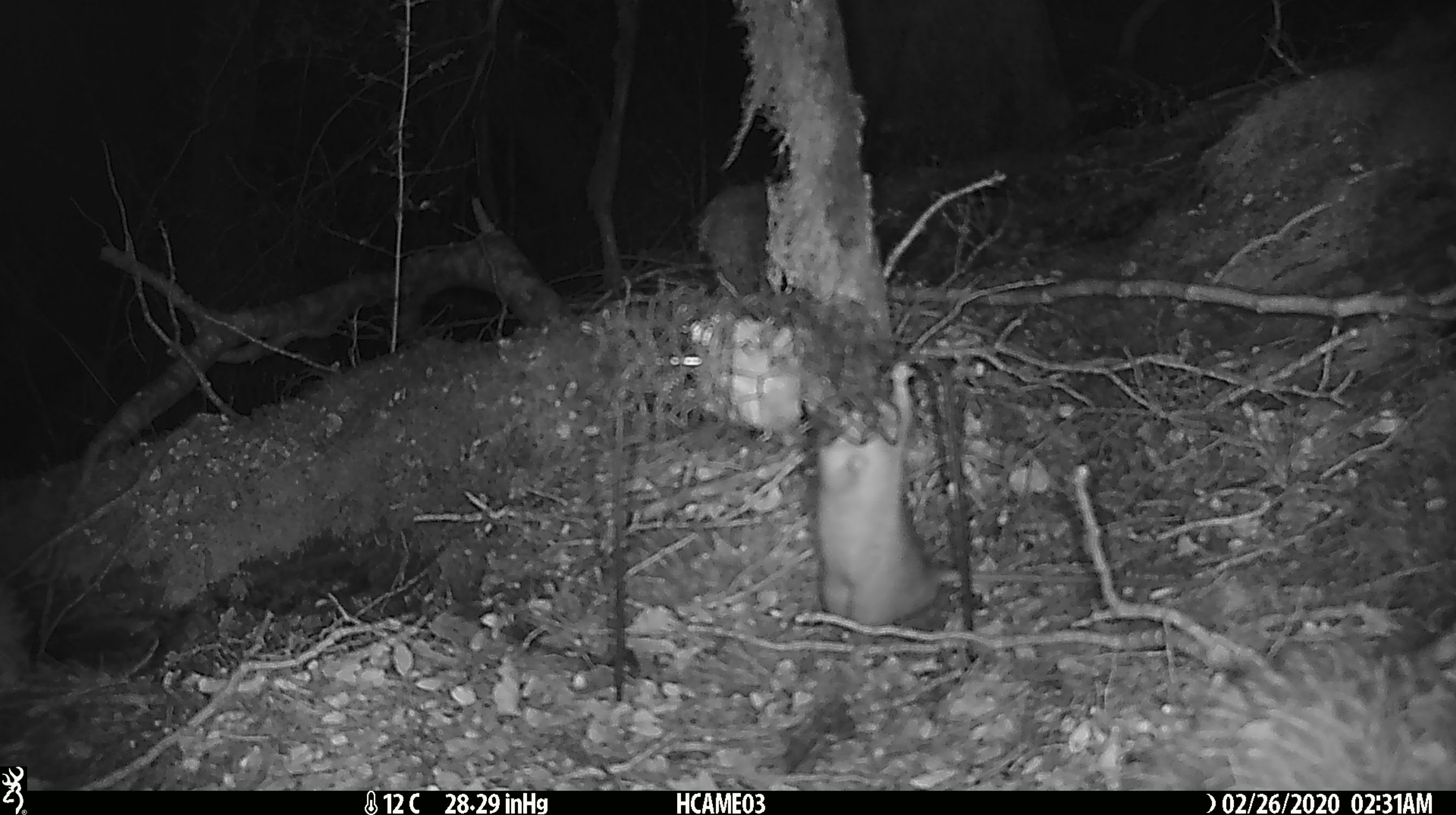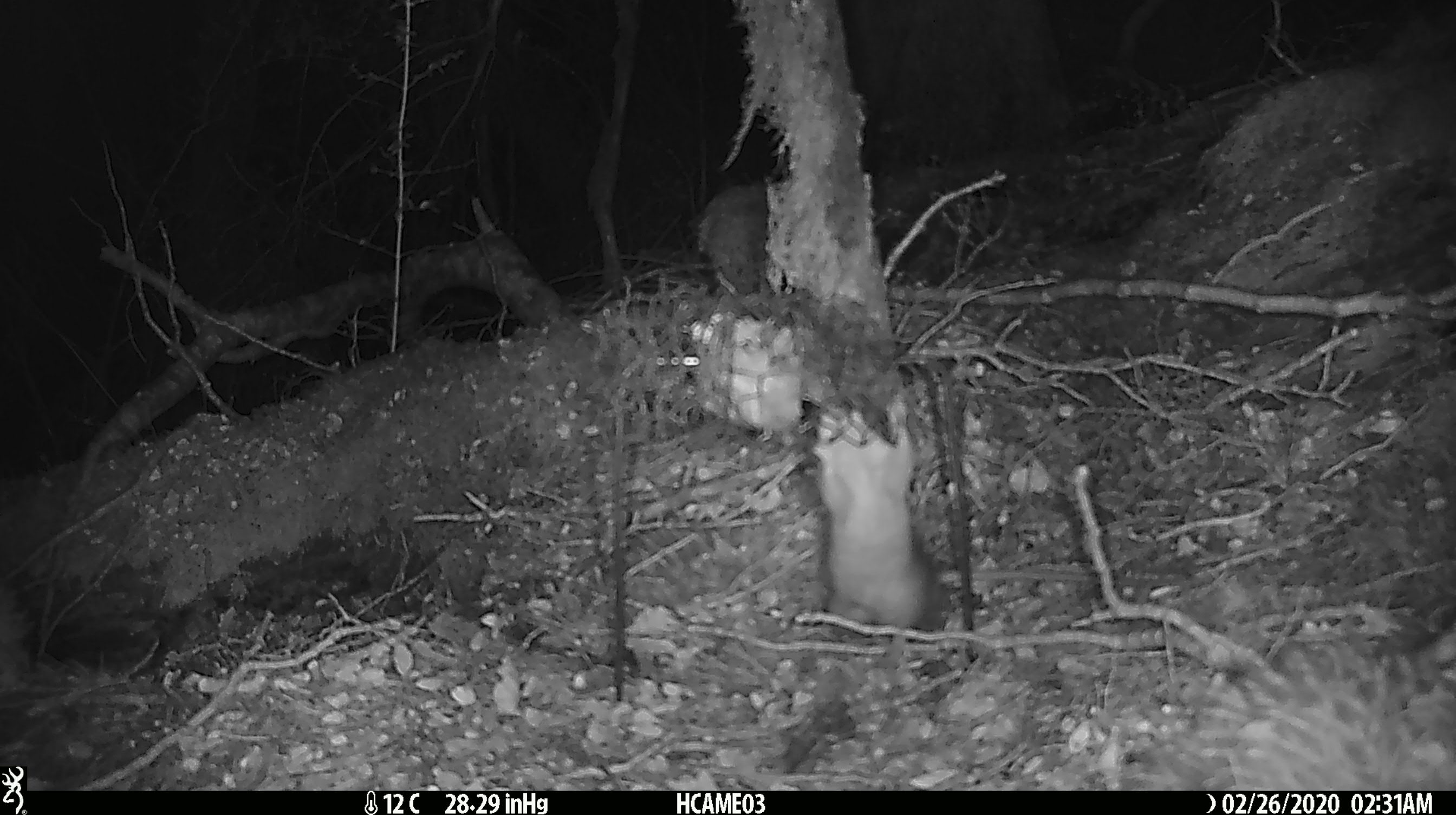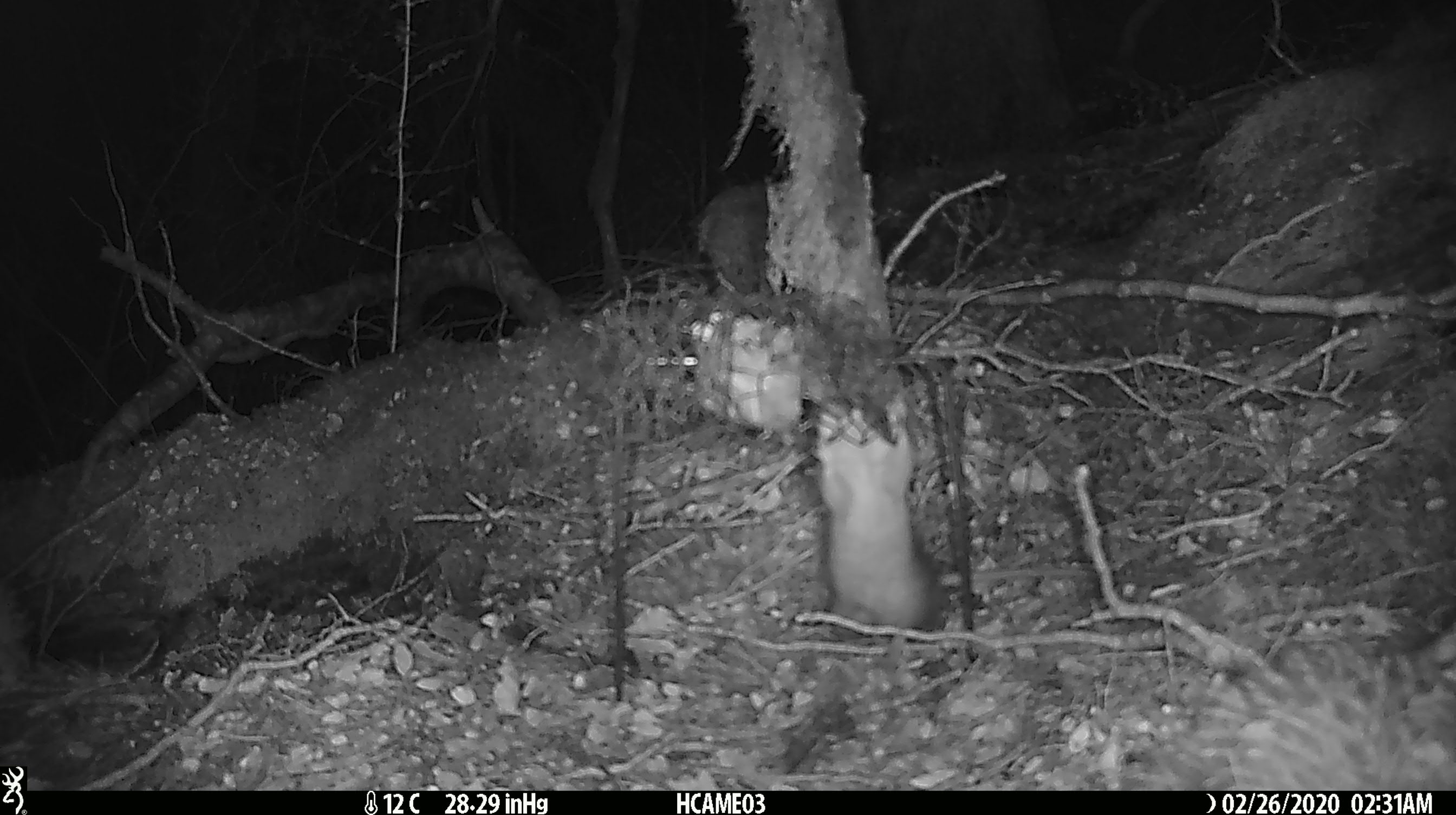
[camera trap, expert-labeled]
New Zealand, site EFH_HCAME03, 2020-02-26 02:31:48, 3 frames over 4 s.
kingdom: Animalia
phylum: Chordata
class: Mammalia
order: Rodentia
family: Muridae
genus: Rattus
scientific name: Rattus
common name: rat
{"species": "rat (Rattus)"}